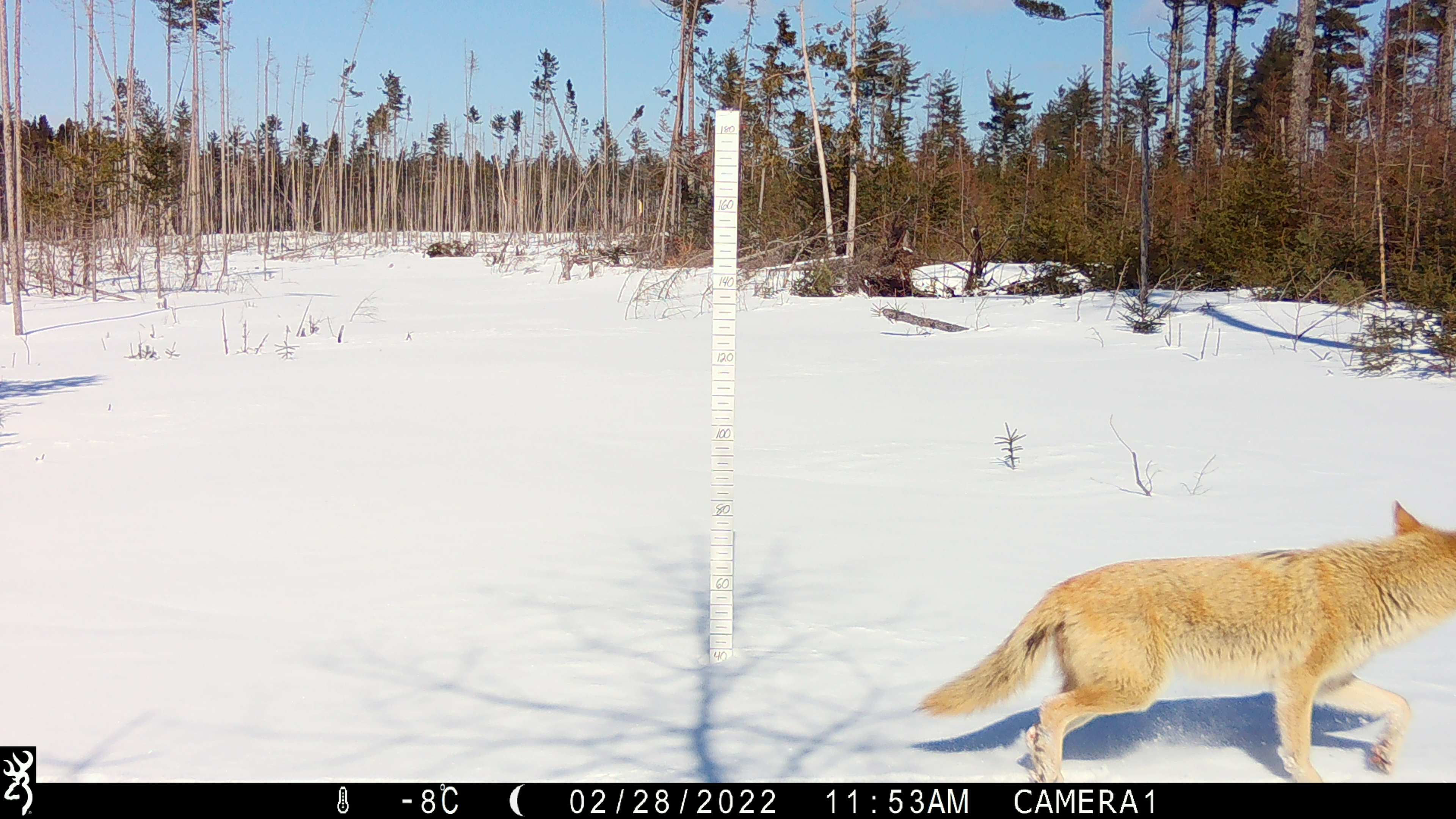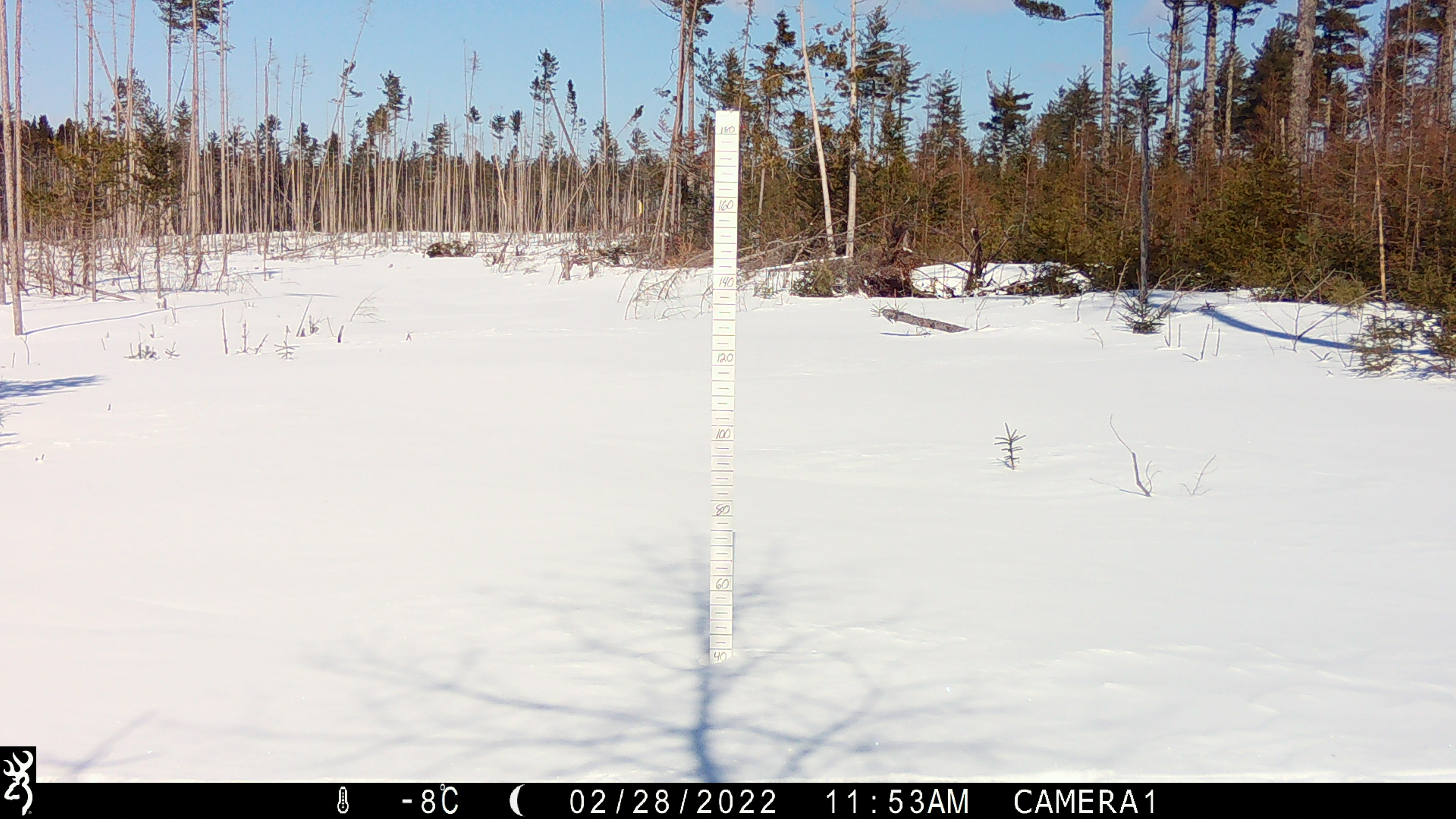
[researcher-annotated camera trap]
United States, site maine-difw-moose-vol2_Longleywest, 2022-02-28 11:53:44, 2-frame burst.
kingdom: Animalia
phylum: Chordata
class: Mammalia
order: Carnivora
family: Canidae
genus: Canis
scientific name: Canis latrans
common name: coyote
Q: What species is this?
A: Coyote (Canis latrans).